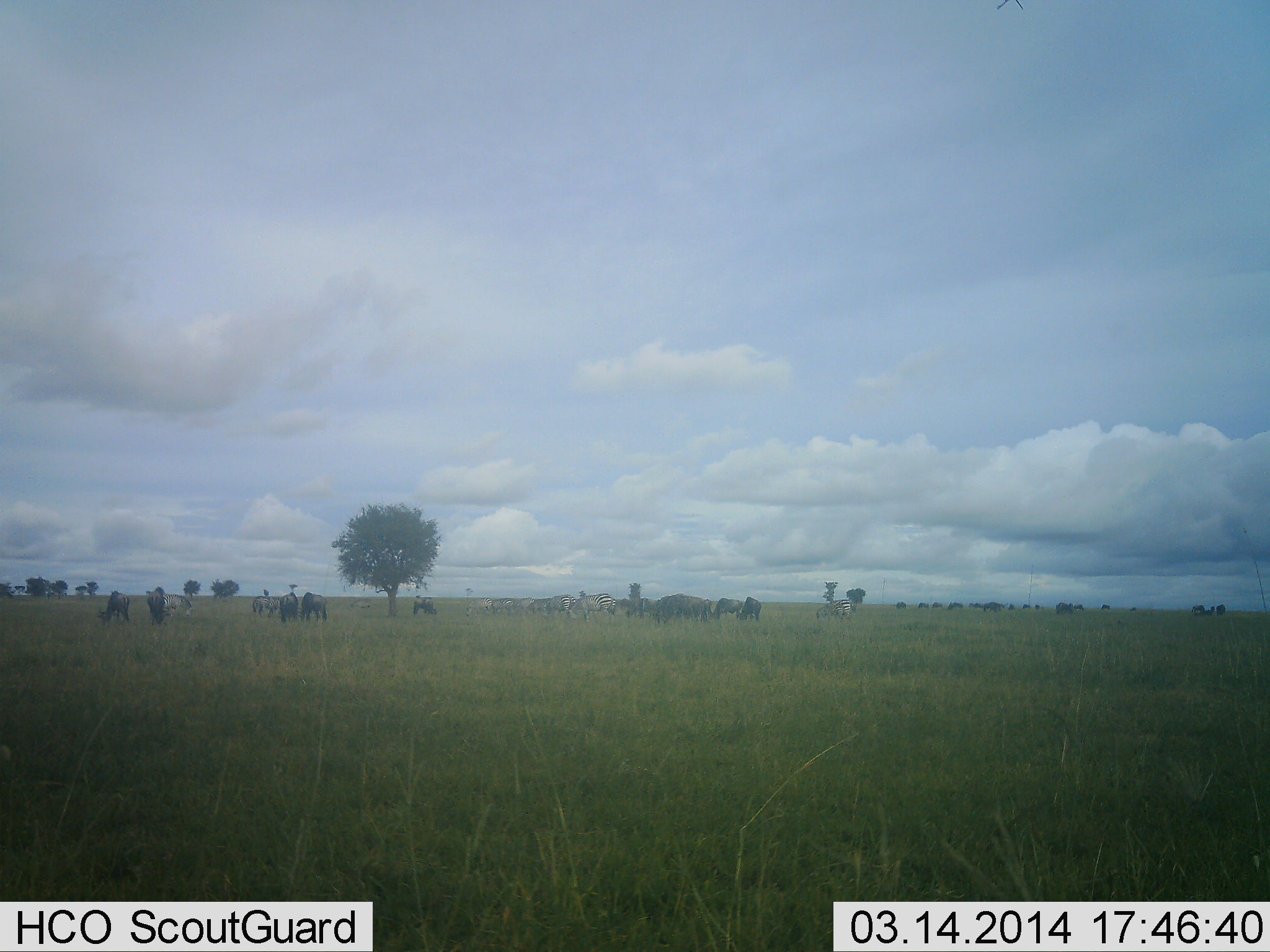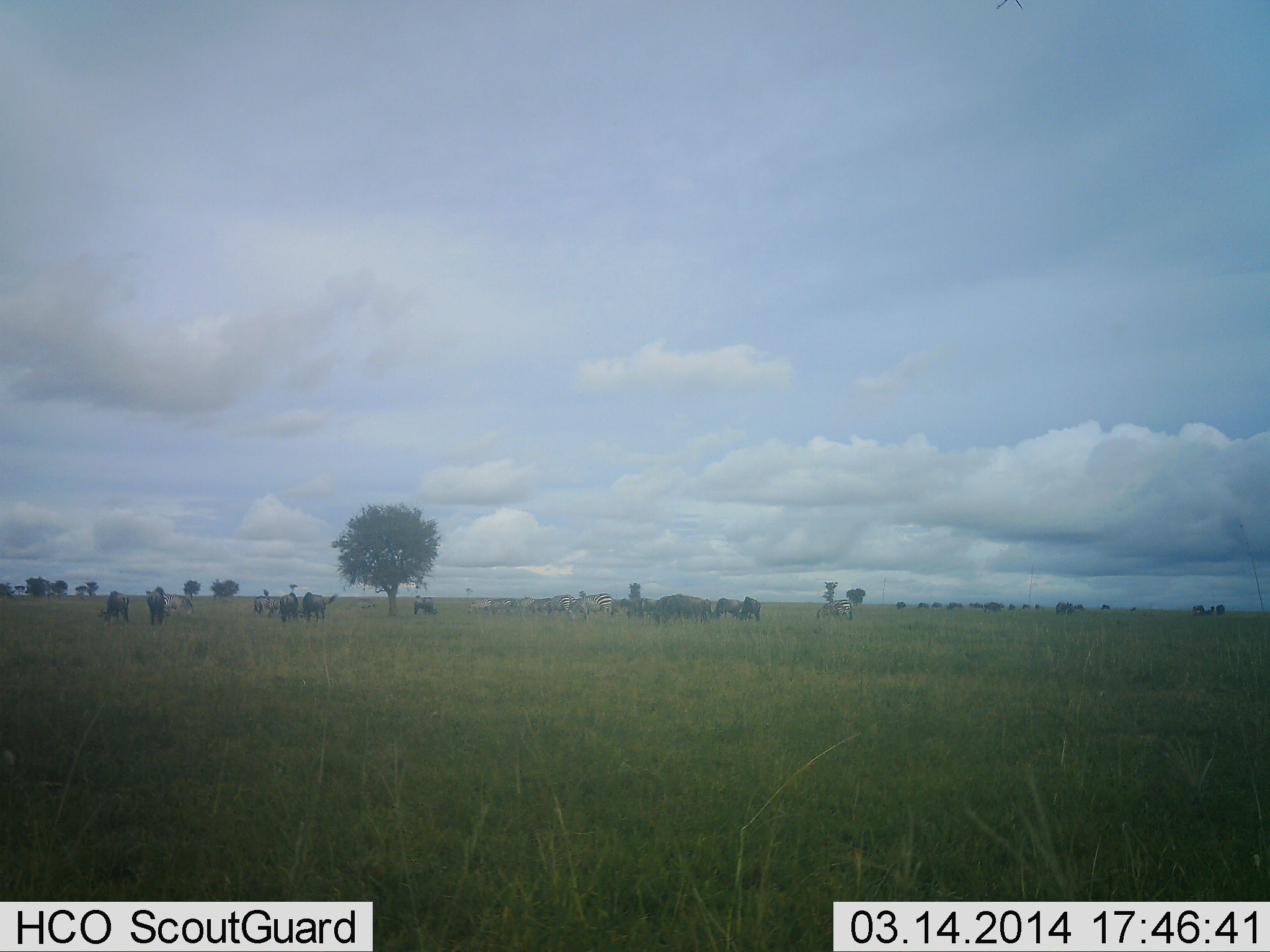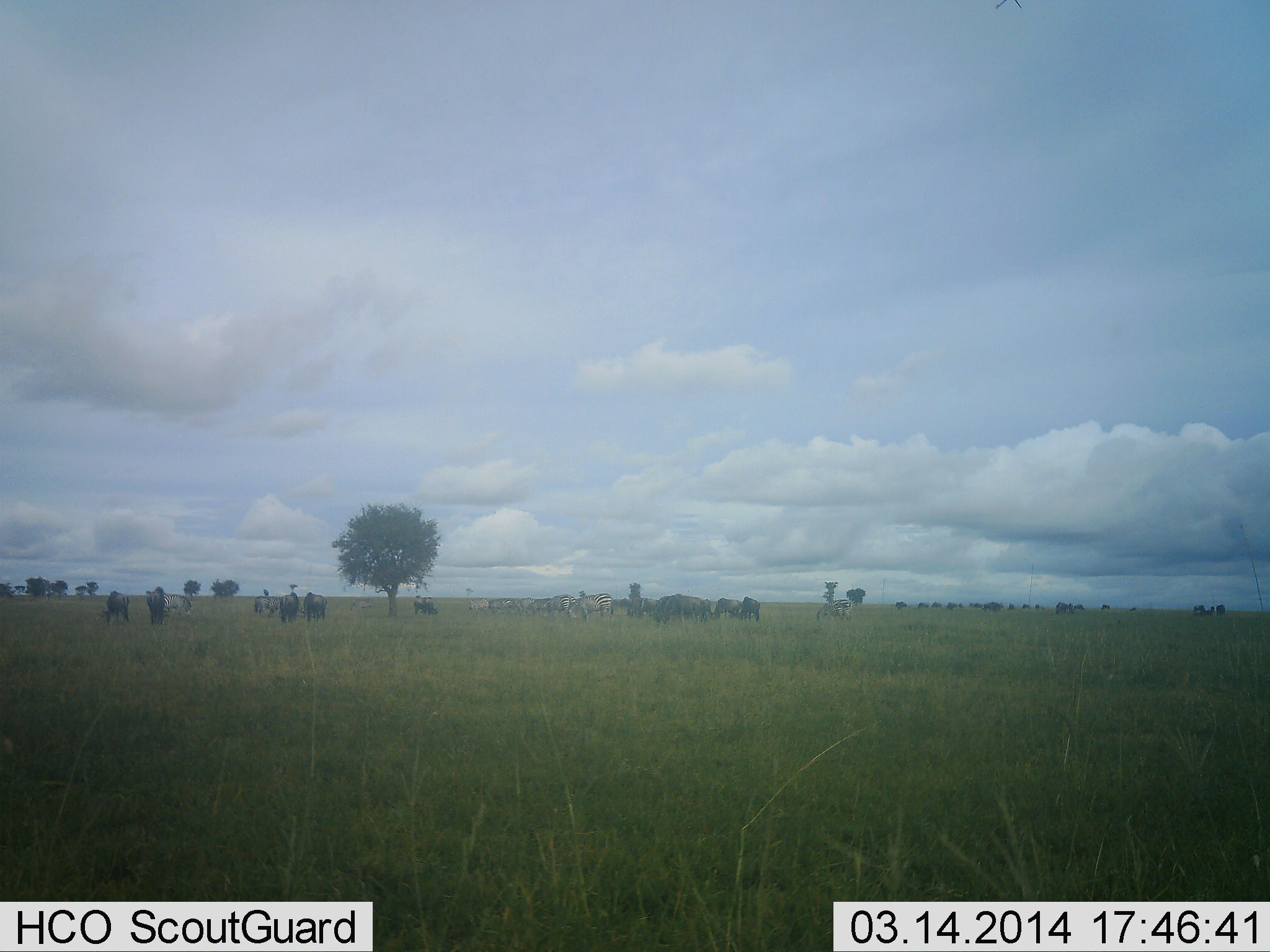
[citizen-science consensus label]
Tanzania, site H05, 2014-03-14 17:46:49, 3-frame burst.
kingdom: Animalia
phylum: Chordata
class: Mammalia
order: Artiodactyla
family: Bovidae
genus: Connochaetes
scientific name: Connochaetes taurinus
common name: blue wildebeest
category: wildebeest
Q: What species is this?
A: Wildebeest (blue wildebeest) (Connochaetes taurinus).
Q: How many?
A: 11-50.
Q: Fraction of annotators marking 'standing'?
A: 47%.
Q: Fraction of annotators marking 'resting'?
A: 7%.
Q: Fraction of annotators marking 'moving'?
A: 13%.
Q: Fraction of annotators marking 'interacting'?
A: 7%.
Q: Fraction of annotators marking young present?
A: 0%.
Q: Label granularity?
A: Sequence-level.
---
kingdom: Animalia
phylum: Chordata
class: Mammalia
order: Perissodactyla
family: Equidae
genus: Equus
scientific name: Equus quagga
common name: plains zebra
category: zebra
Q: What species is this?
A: Zebra (plains zebra) (Equus quagga).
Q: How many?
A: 7.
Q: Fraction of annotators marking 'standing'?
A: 55%.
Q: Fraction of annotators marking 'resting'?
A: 0%.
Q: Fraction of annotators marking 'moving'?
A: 9%.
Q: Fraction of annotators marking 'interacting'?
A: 9%.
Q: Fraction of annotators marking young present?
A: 0%.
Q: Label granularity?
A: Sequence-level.